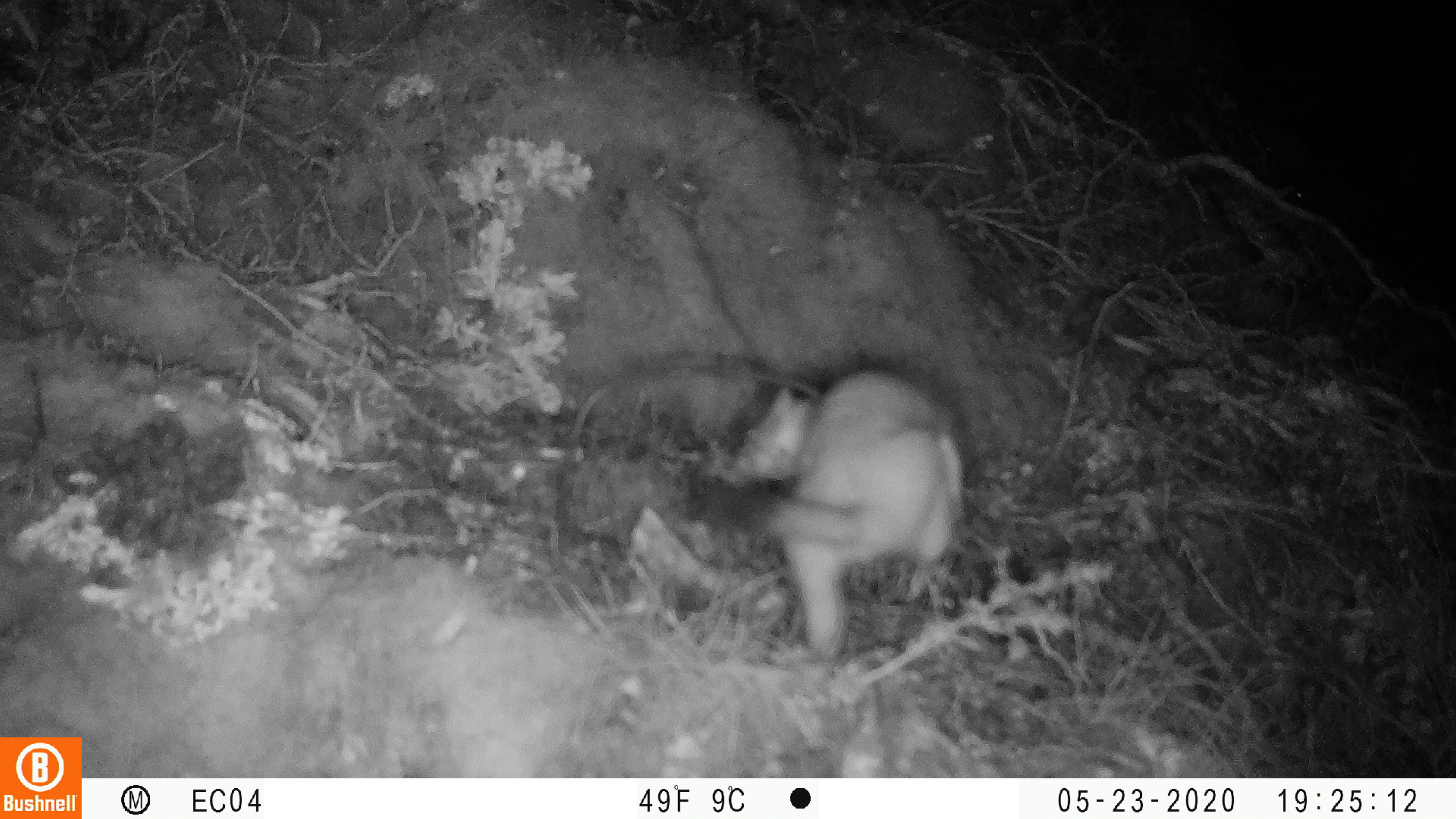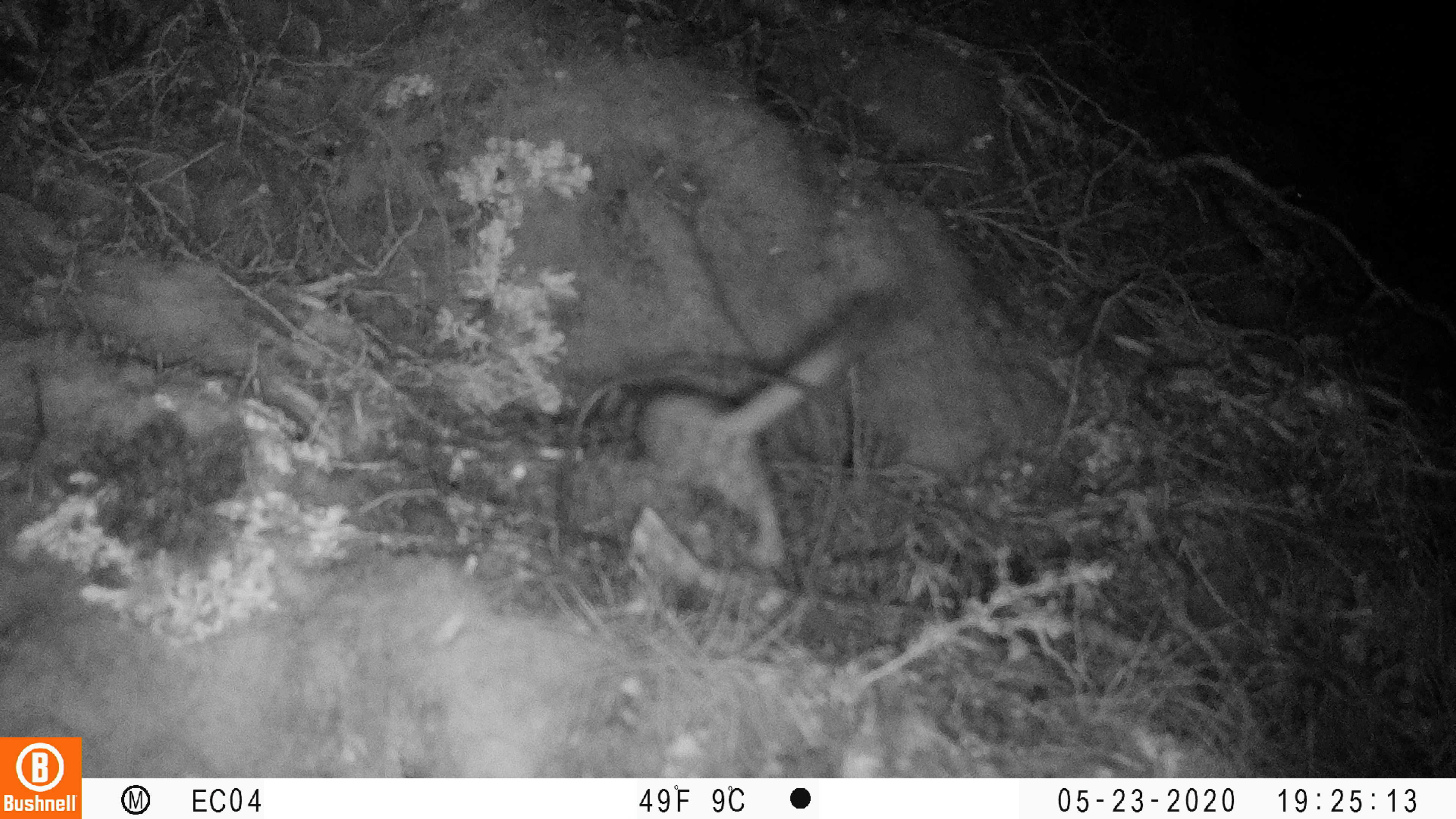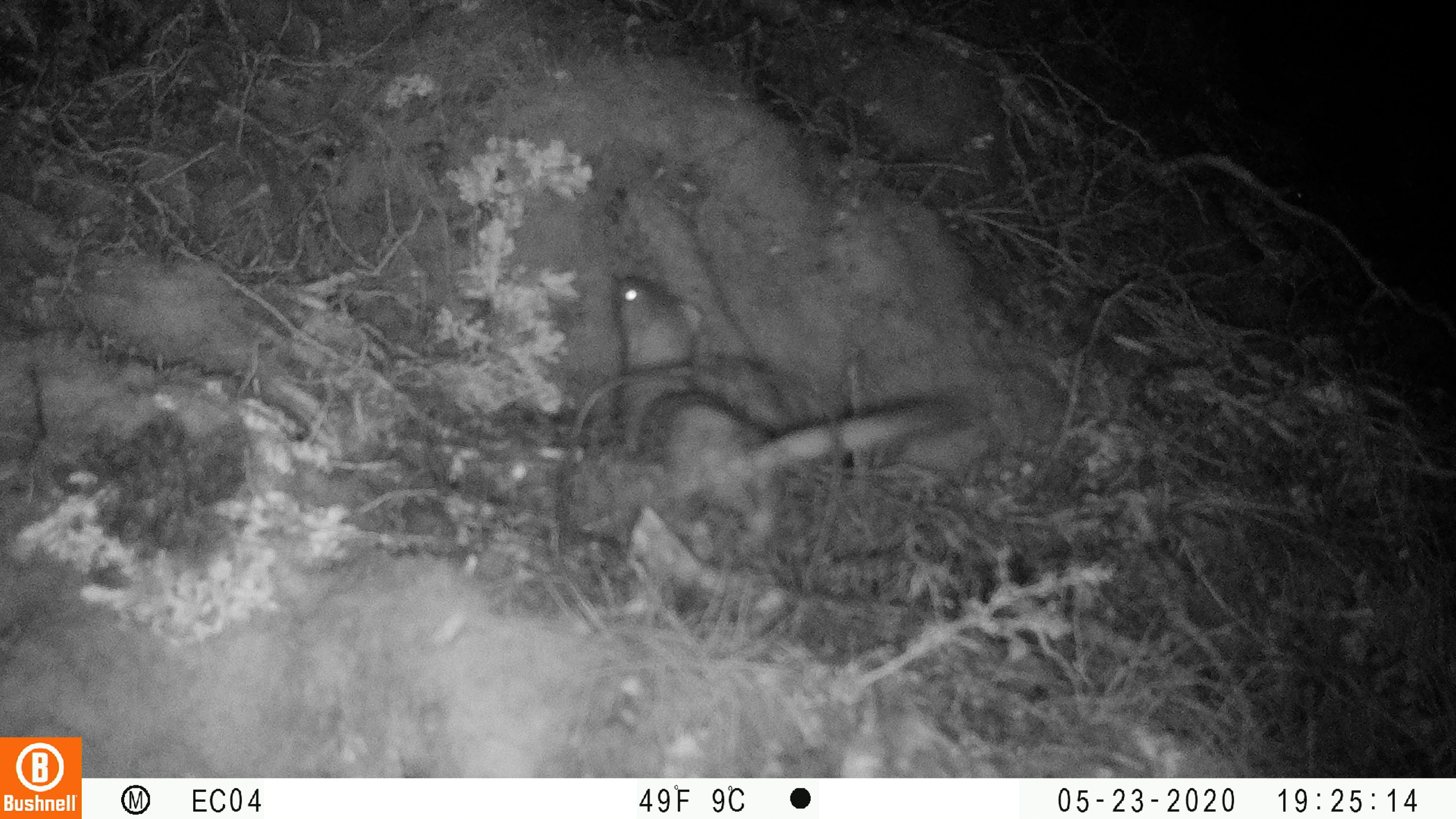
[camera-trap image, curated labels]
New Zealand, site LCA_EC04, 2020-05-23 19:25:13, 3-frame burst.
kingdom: Animalia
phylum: Chordata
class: Mammalia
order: Carnivora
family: Mustelidae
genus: Mustela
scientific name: Mustela erminea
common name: stoat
Stoat (Mustela erminea).